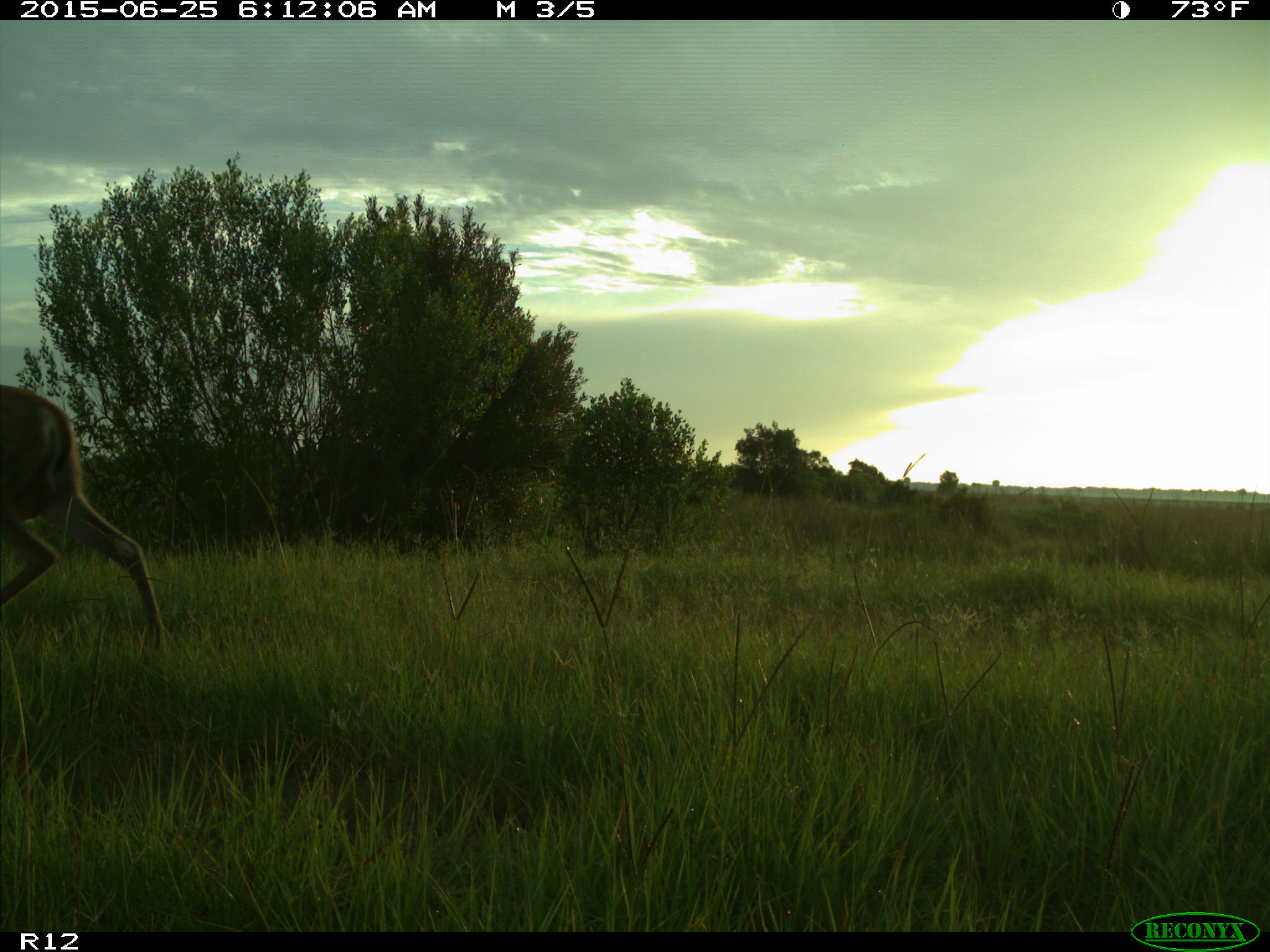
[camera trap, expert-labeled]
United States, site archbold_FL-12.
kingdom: Animalia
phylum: Chordata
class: Mammalia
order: Artiodactyla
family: Cervidae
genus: Odocoileus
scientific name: Odocoileus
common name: deer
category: unidentified deer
Unidentified deer (deer) (Odocoileus).